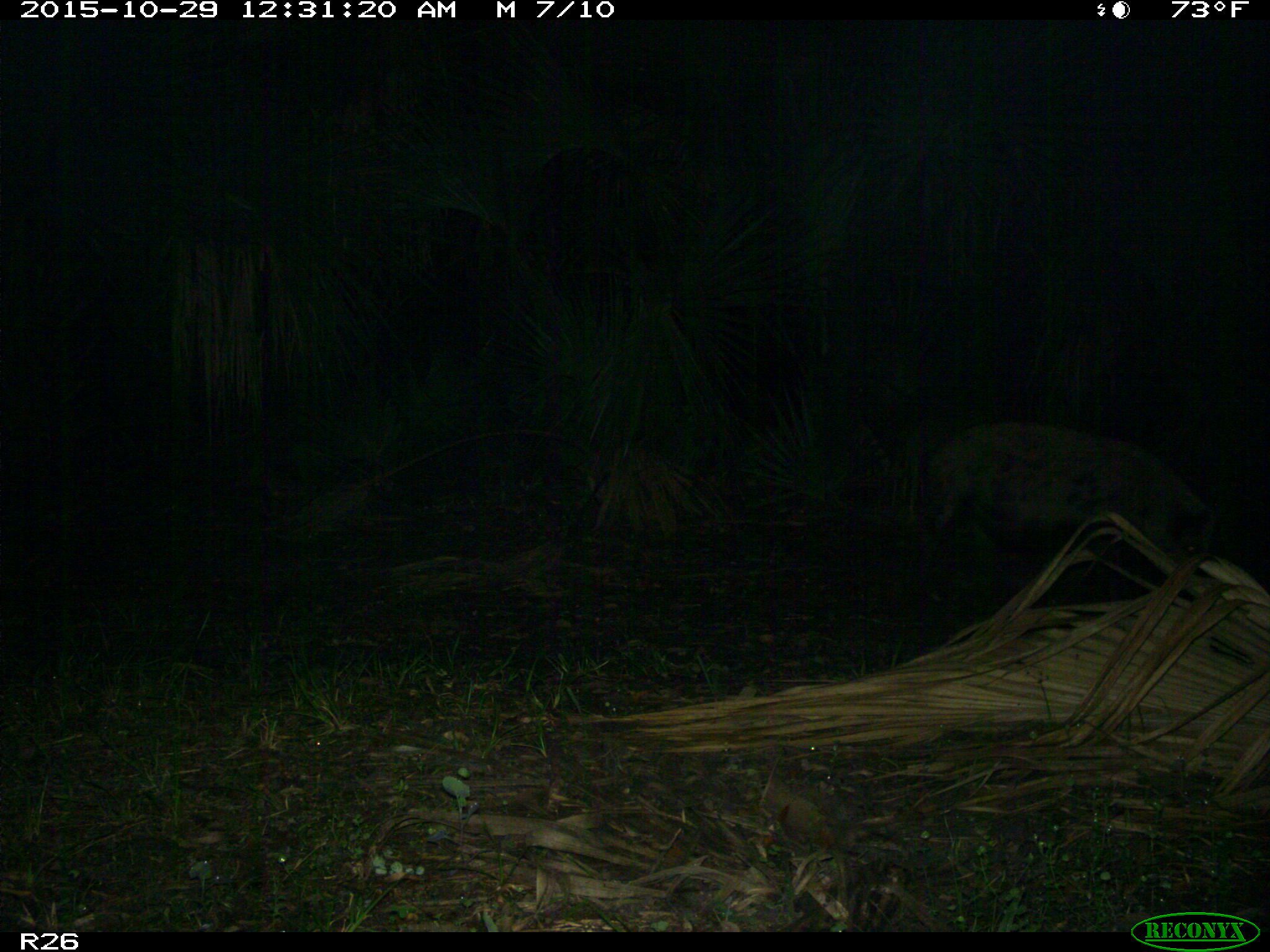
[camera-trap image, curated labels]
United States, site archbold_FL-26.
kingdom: Animalia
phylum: Chordata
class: Mammalia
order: Artiodactyla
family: Suidae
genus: Sus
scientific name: Sus scrofa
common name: wild boar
Sus scrofa (wild boar).